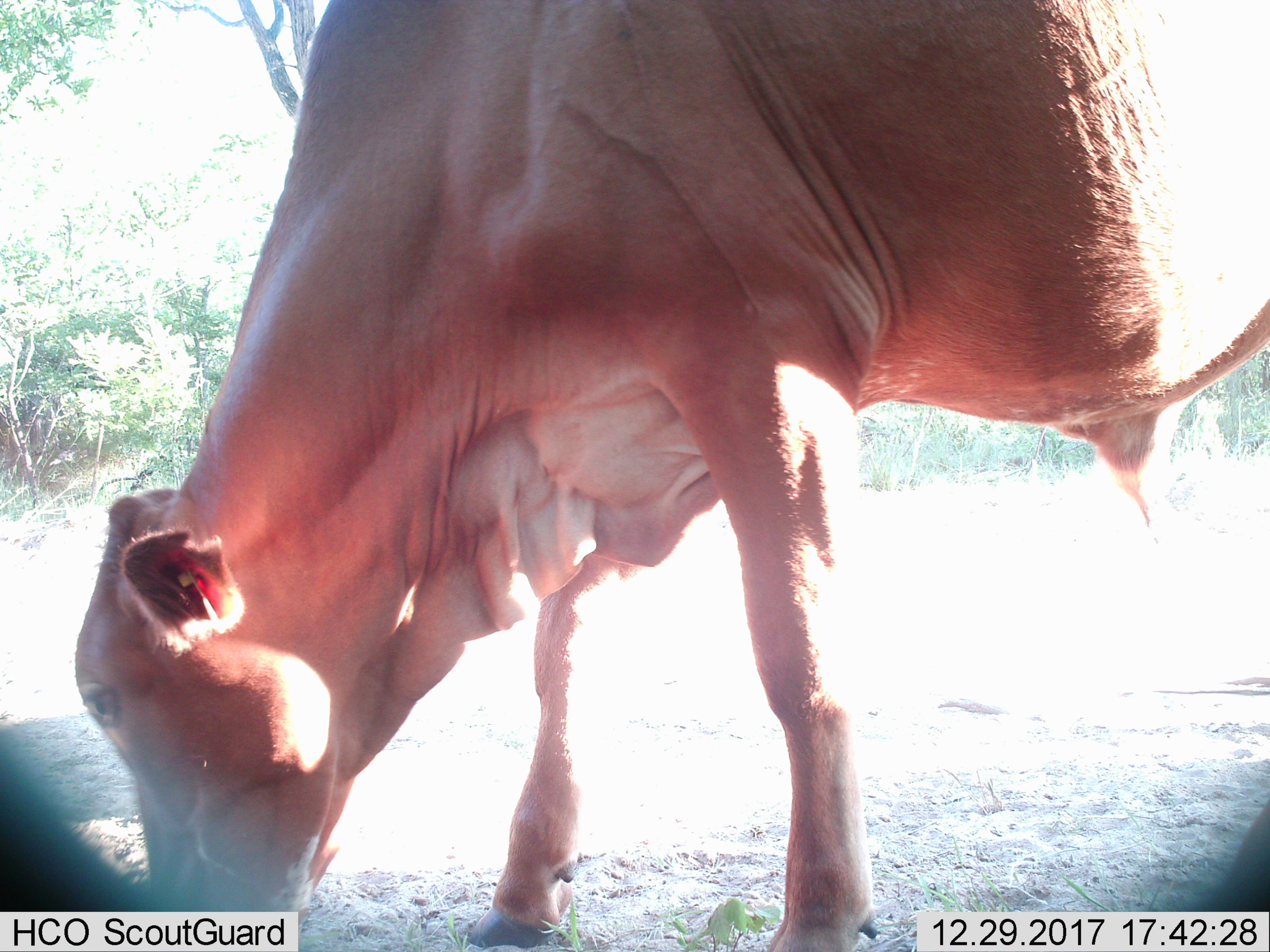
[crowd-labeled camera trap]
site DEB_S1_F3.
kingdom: Animalia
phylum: Chordata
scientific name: Vertebrata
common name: domestic animal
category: domesticanimal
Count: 1.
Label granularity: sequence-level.